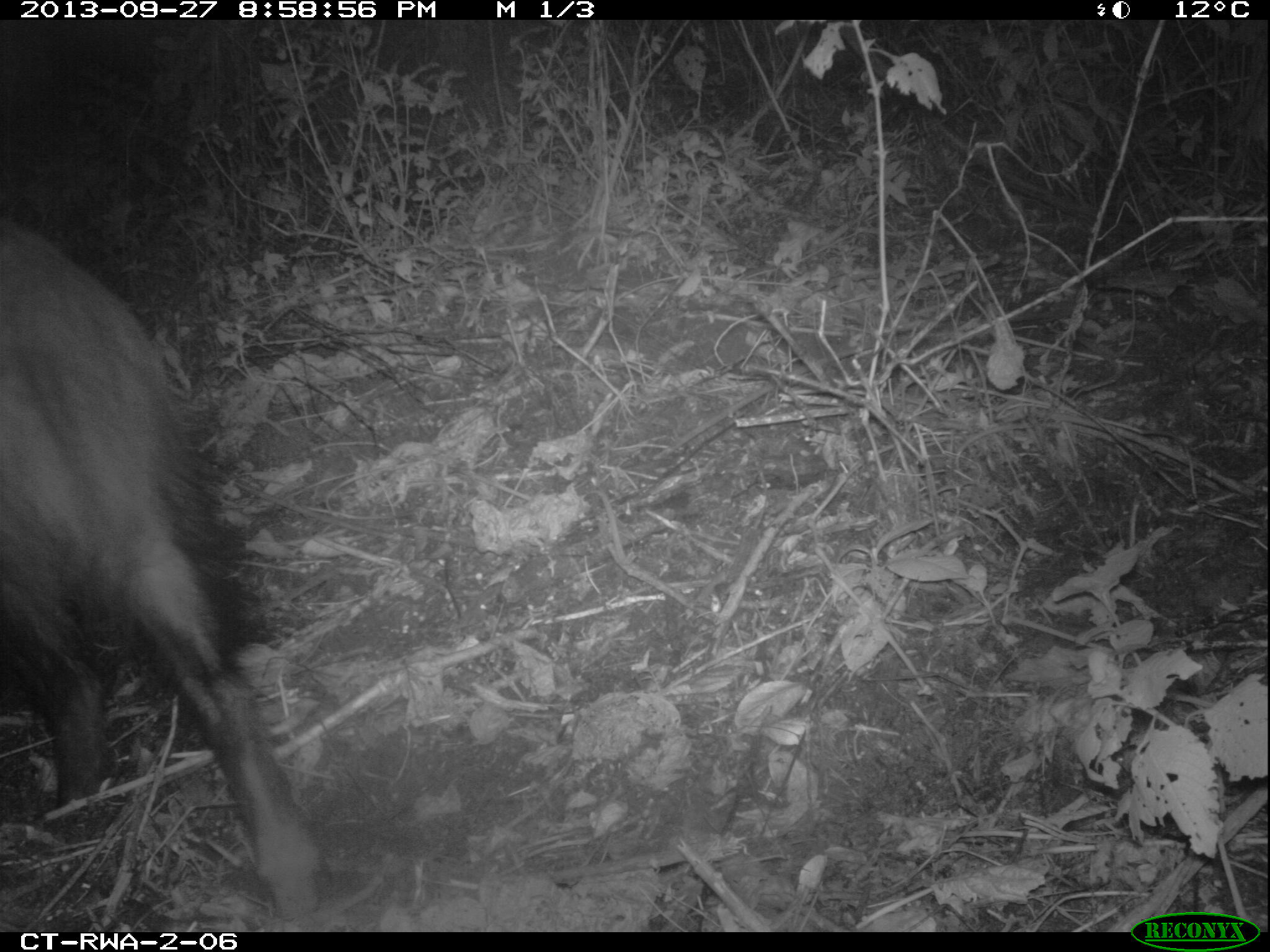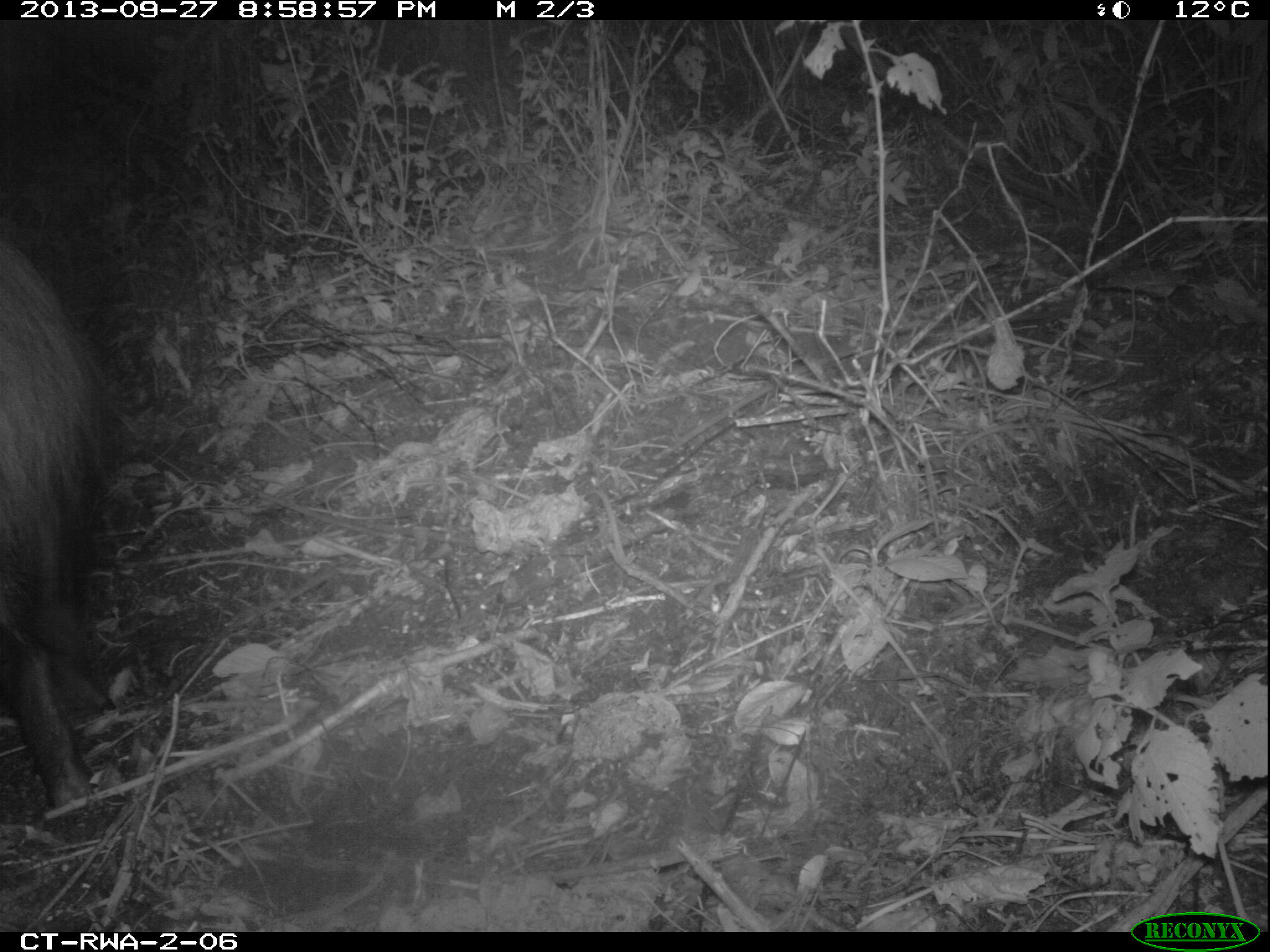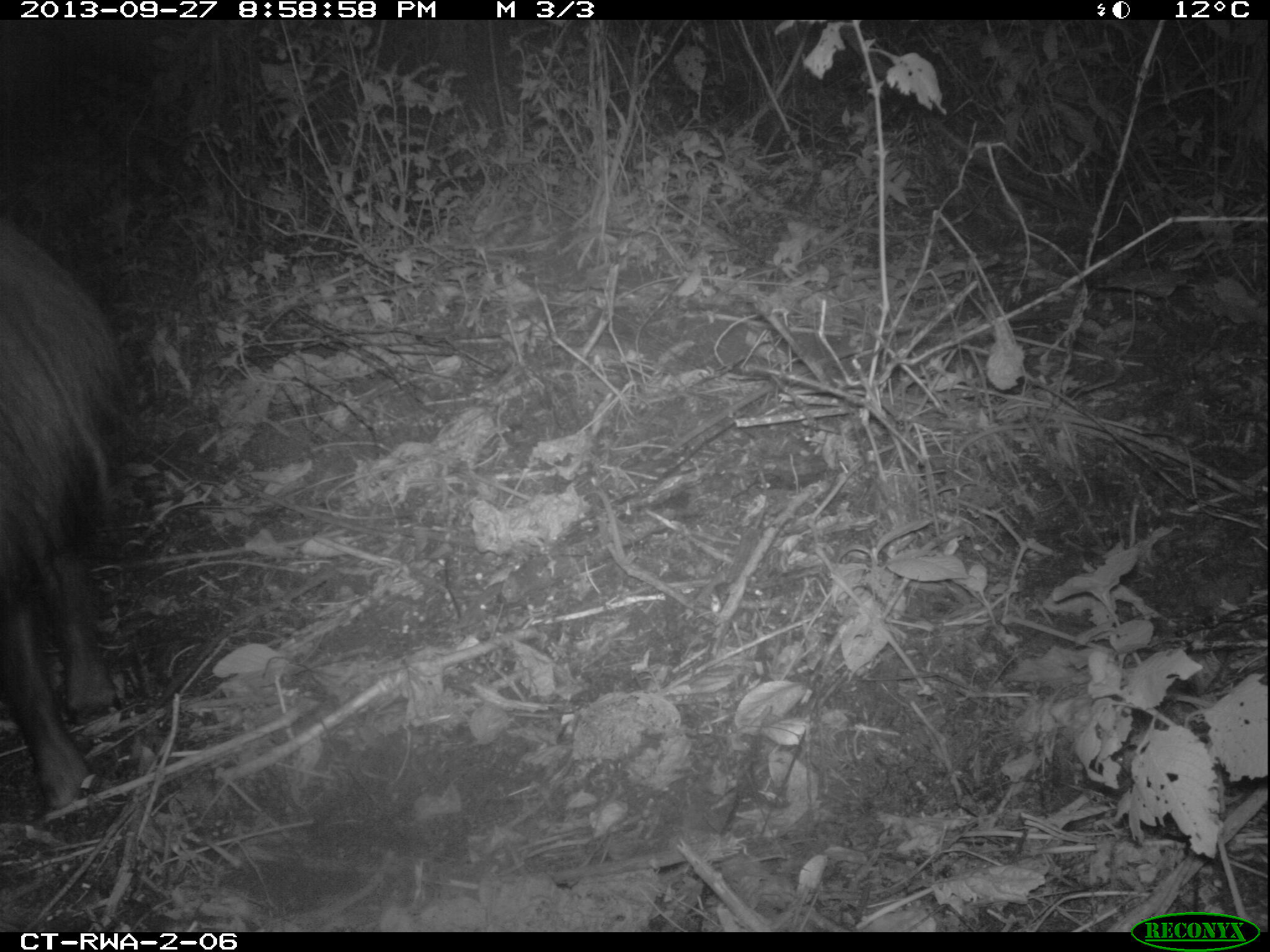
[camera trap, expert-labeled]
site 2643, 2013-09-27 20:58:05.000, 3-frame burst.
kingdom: Animalia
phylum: Chordata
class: Mammalia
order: Artiodactyla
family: Suidae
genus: Potamochoerus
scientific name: Potamochoerus larvatus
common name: bushpig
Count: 1.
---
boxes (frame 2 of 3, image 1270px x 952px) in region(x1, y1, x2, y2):
potamochoerus larvatus: region(0, 230, 114, 806)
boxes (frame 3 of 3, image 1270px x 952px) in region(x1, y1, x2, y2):
potamochoerus larvatus: region(0, 214, 133, 809)